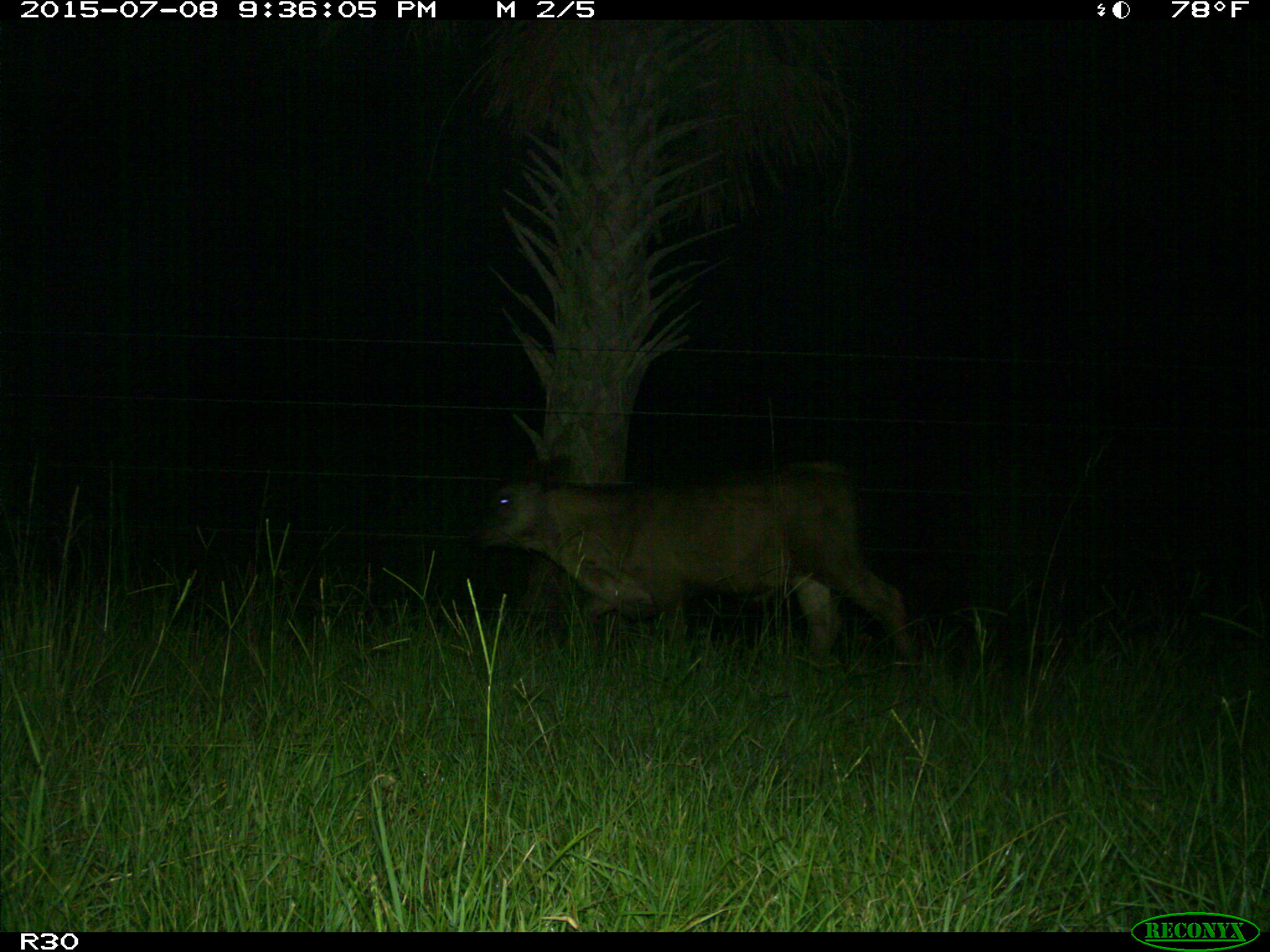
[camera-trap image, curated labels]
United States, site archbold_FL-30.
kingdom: Animalia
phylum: Chordata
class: Mammalia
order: Artiodactyla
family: Bovidae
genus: Bos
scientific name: Bos taurus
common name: domestic cow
Bos taurus (domestic cow).